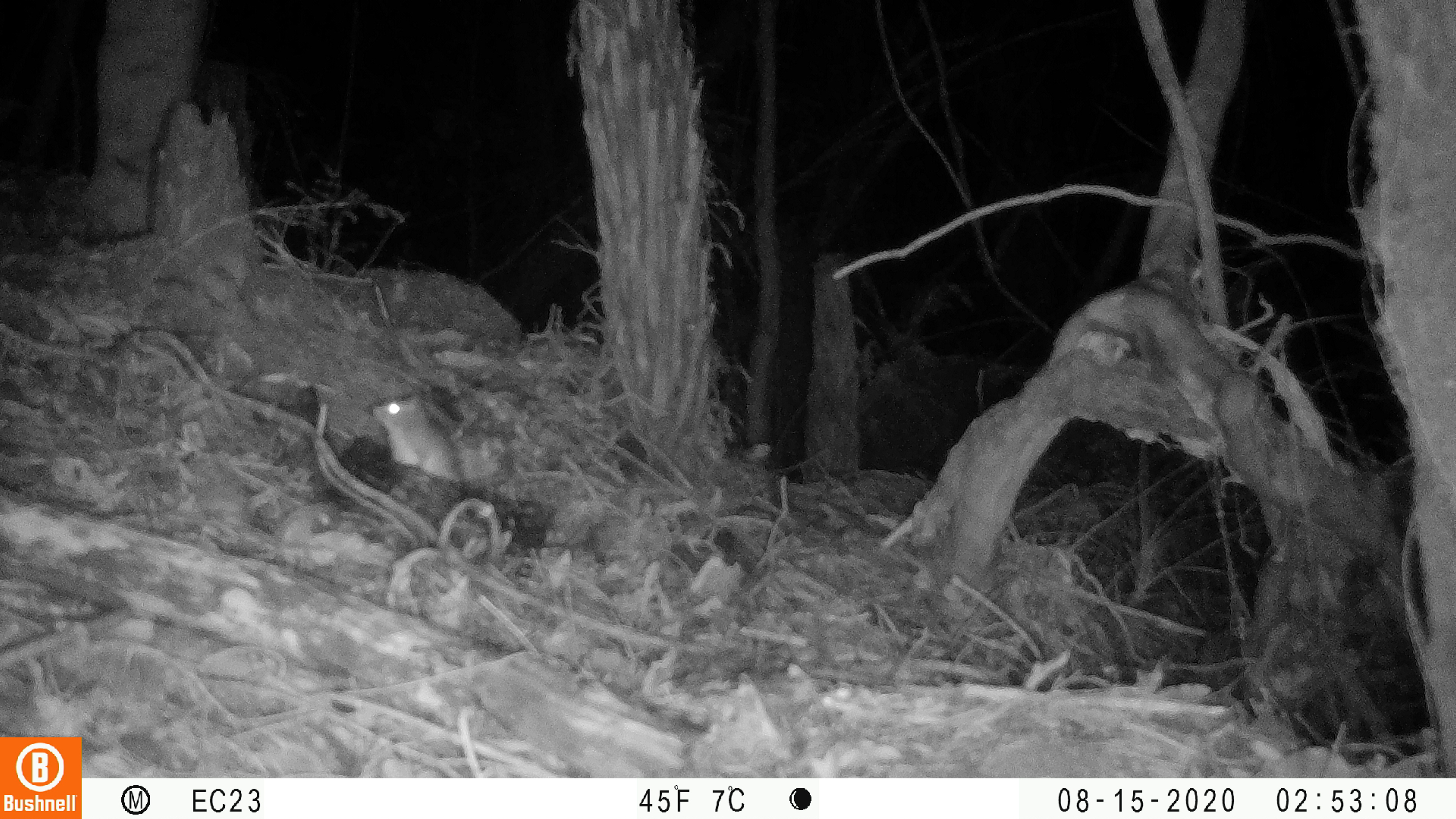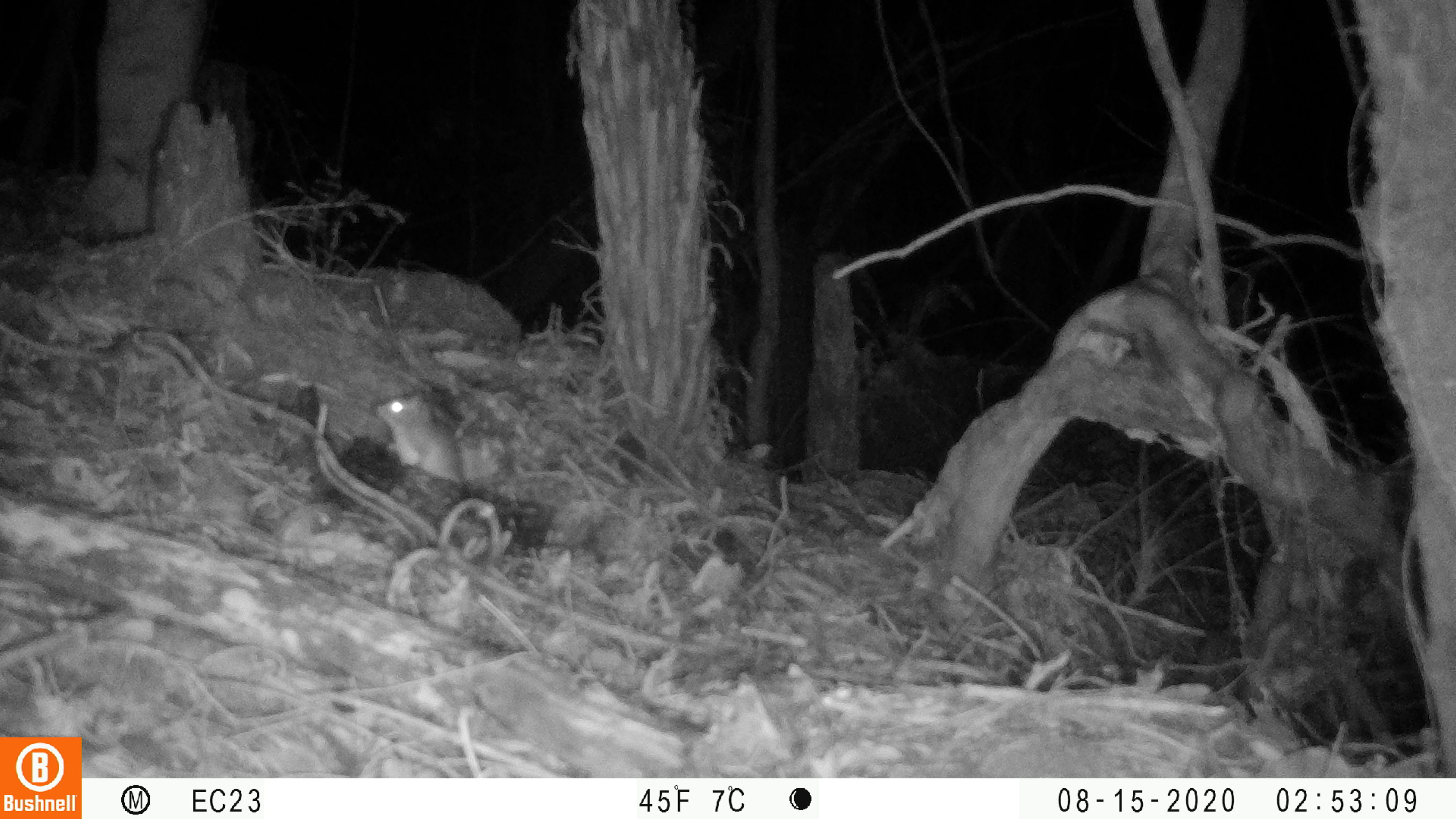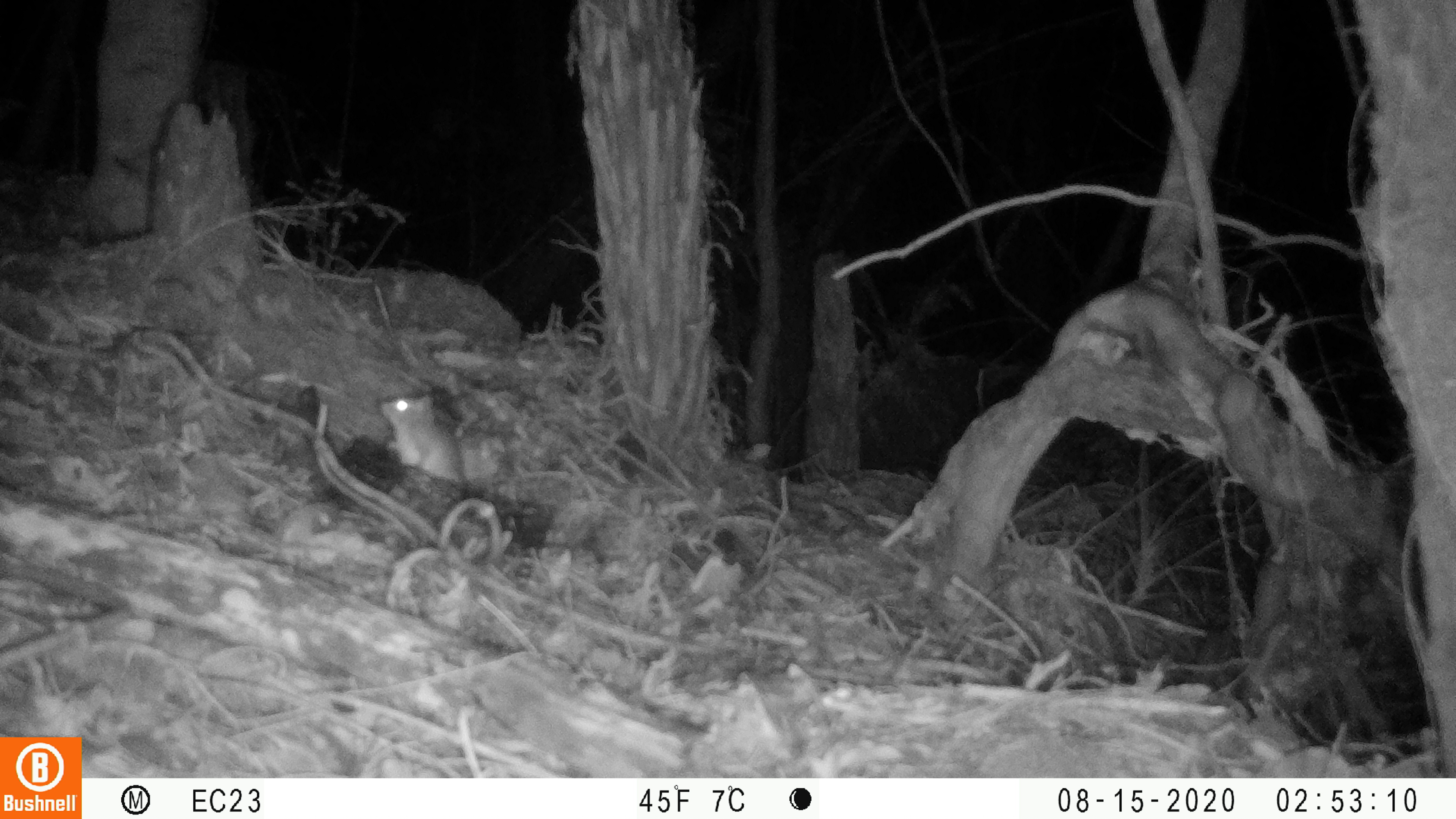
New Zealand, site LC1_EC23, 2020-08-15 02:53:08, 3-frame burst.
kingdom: Animalia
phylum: Chordata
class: Mammalia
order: Rodentia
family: Muridae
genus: Rattus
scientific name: Rattus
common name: rat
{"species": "rat (Rattus)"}